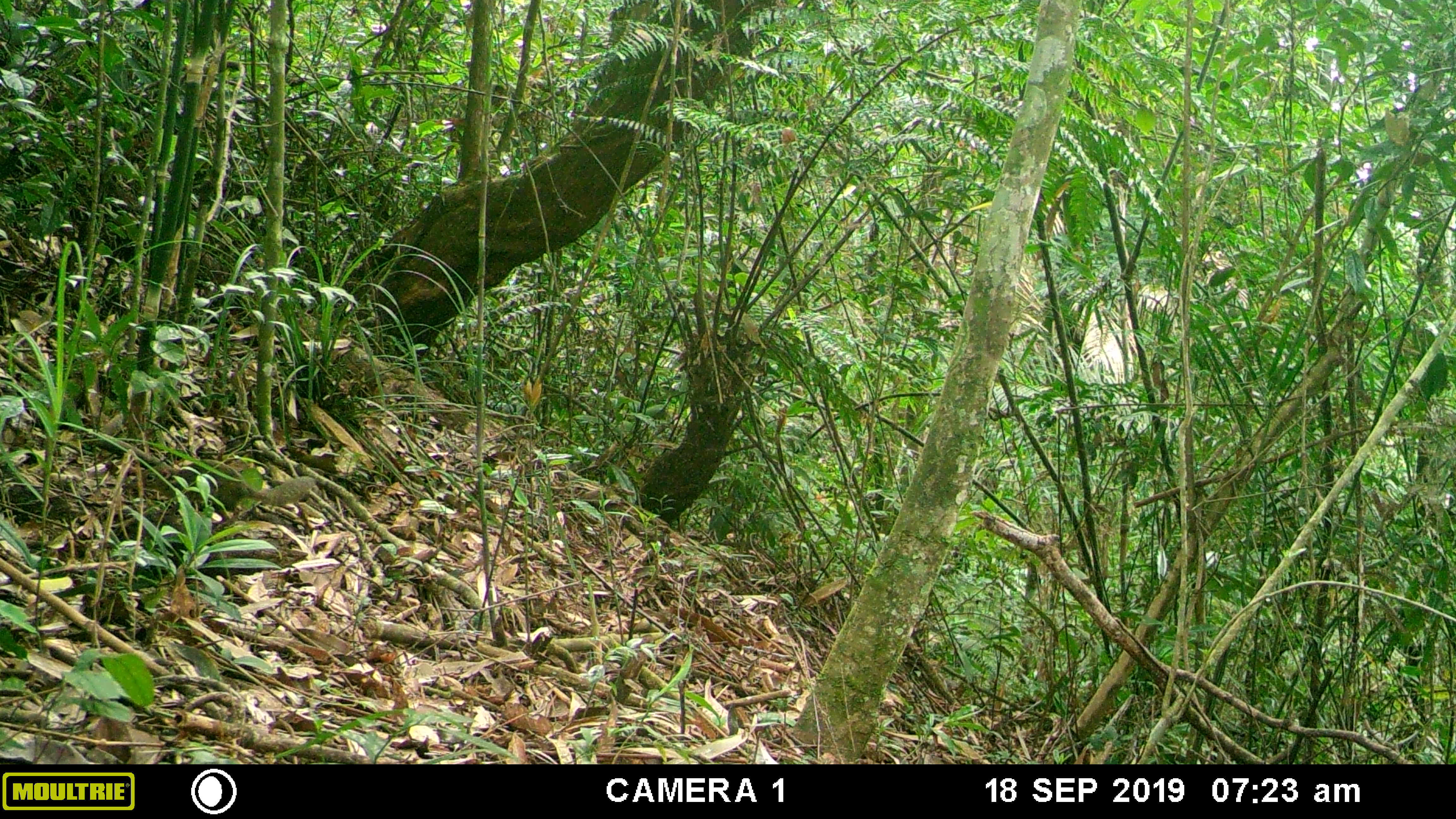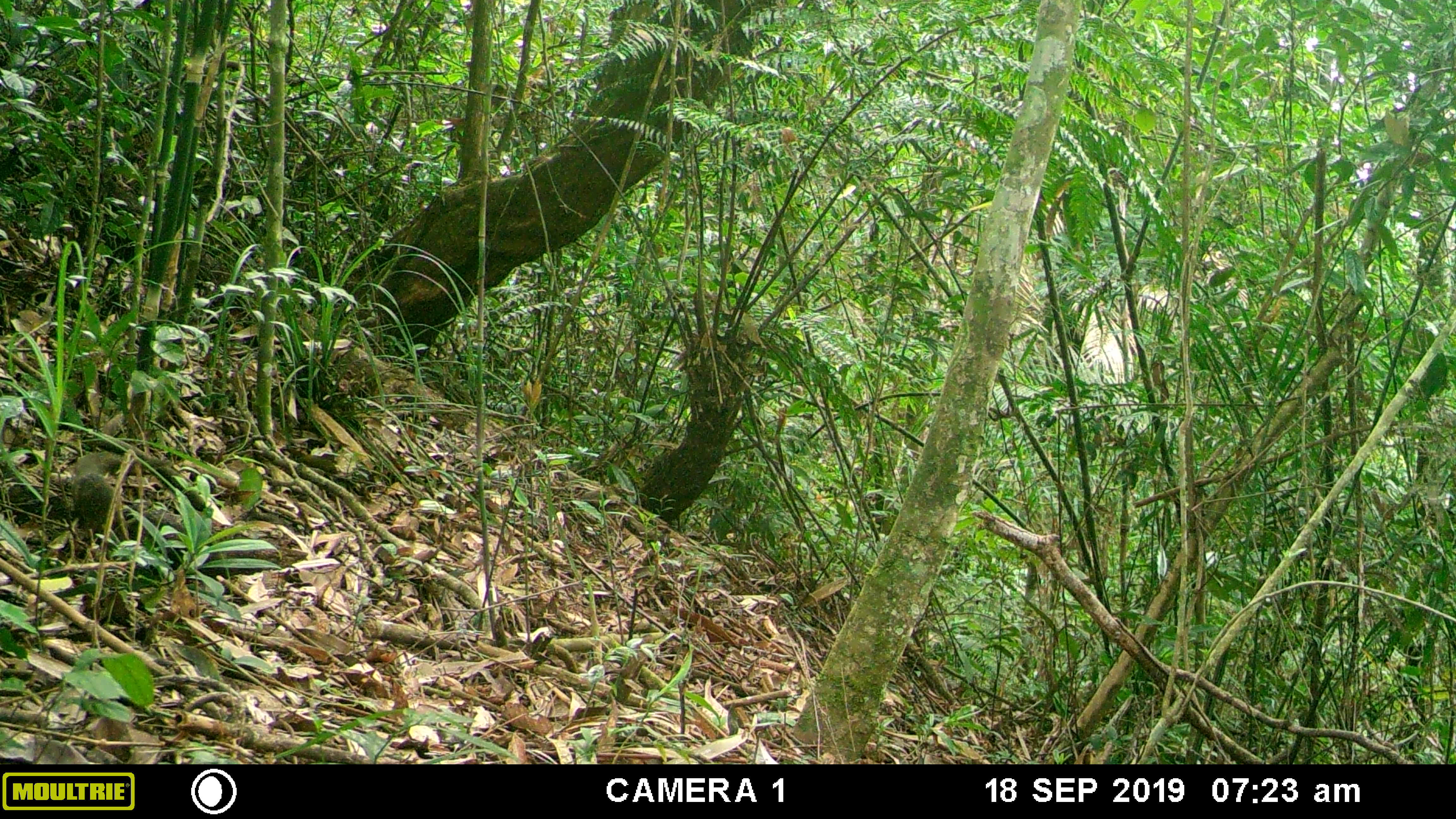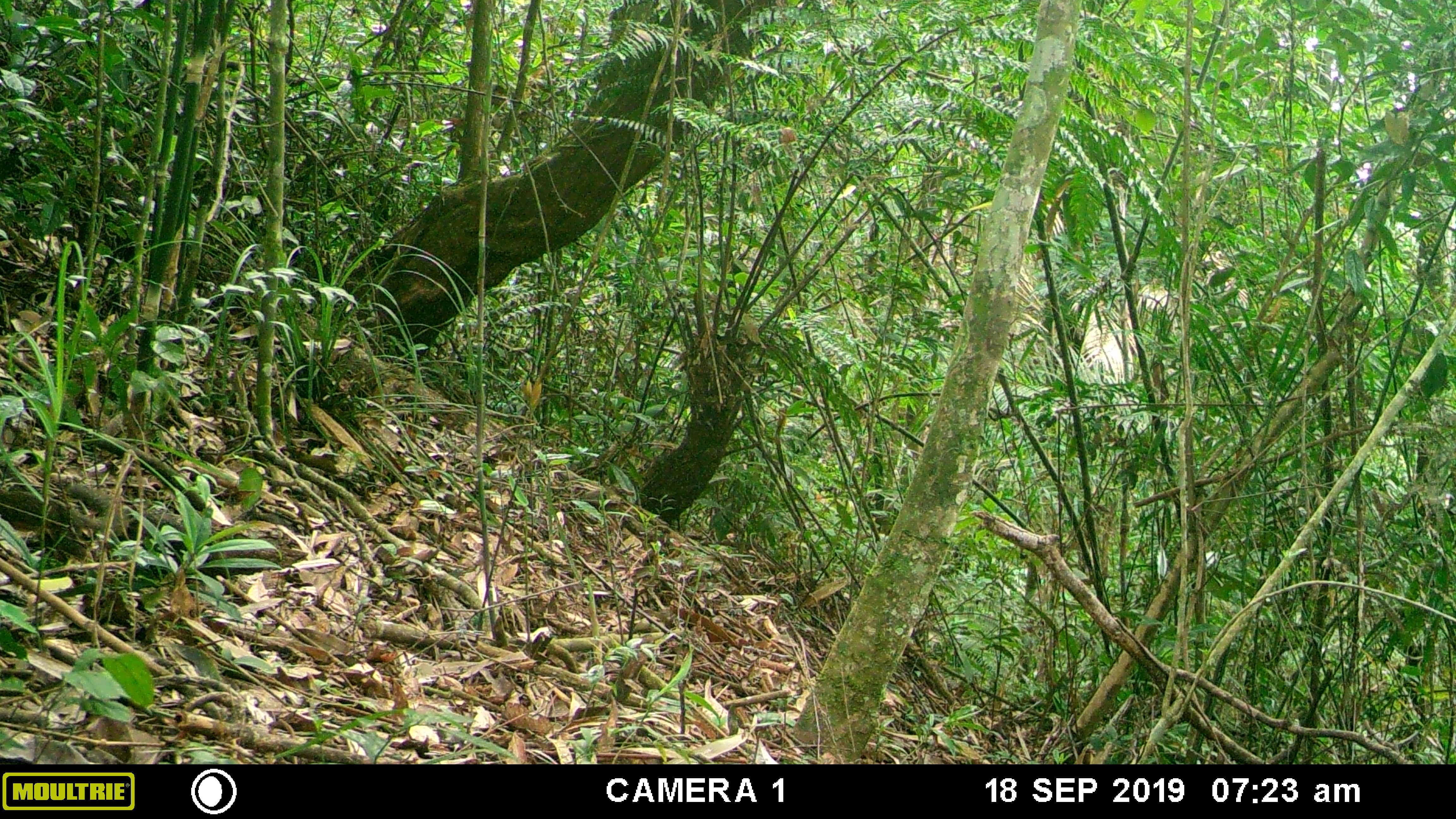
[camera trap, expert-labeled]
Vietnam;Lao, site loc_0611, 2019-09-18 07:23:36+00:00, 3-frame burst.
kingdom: Animalia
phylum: Chordata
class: Mammalia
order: Scandentia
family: Tupaiidae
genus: Tupaia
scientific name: Tupaia belangeri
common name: northern treeshrew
Northern treeshrew (Tupaia belangeri). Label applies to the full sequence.